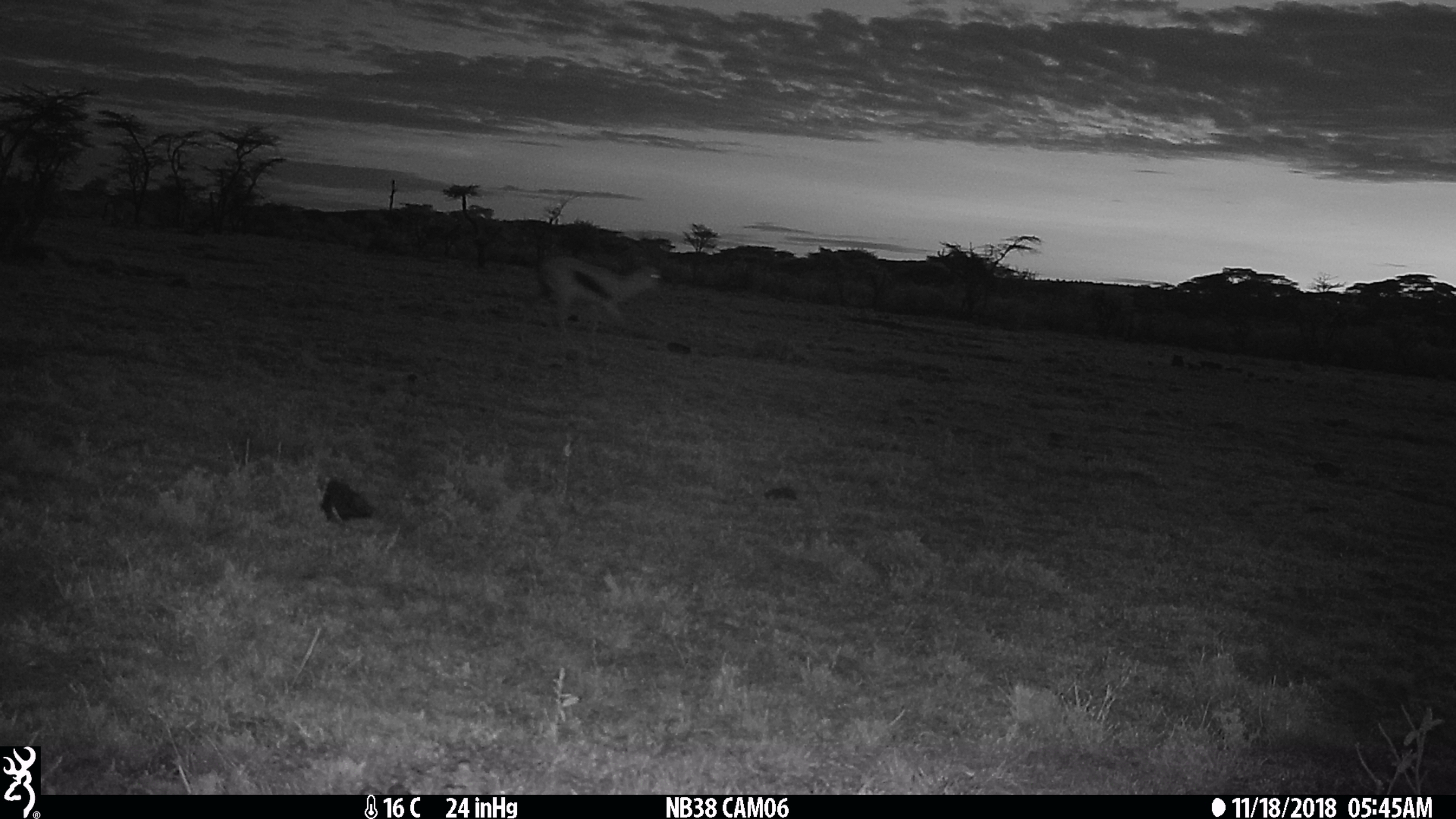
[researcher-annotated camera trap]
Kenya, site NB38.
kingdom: Animalia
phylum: Chordata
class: Mammalia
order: Artiodactyla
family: Bovidae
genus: Eudorcas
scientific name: Eudorcas thomsonii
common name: thomon's gazelle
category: gazelle thomsons